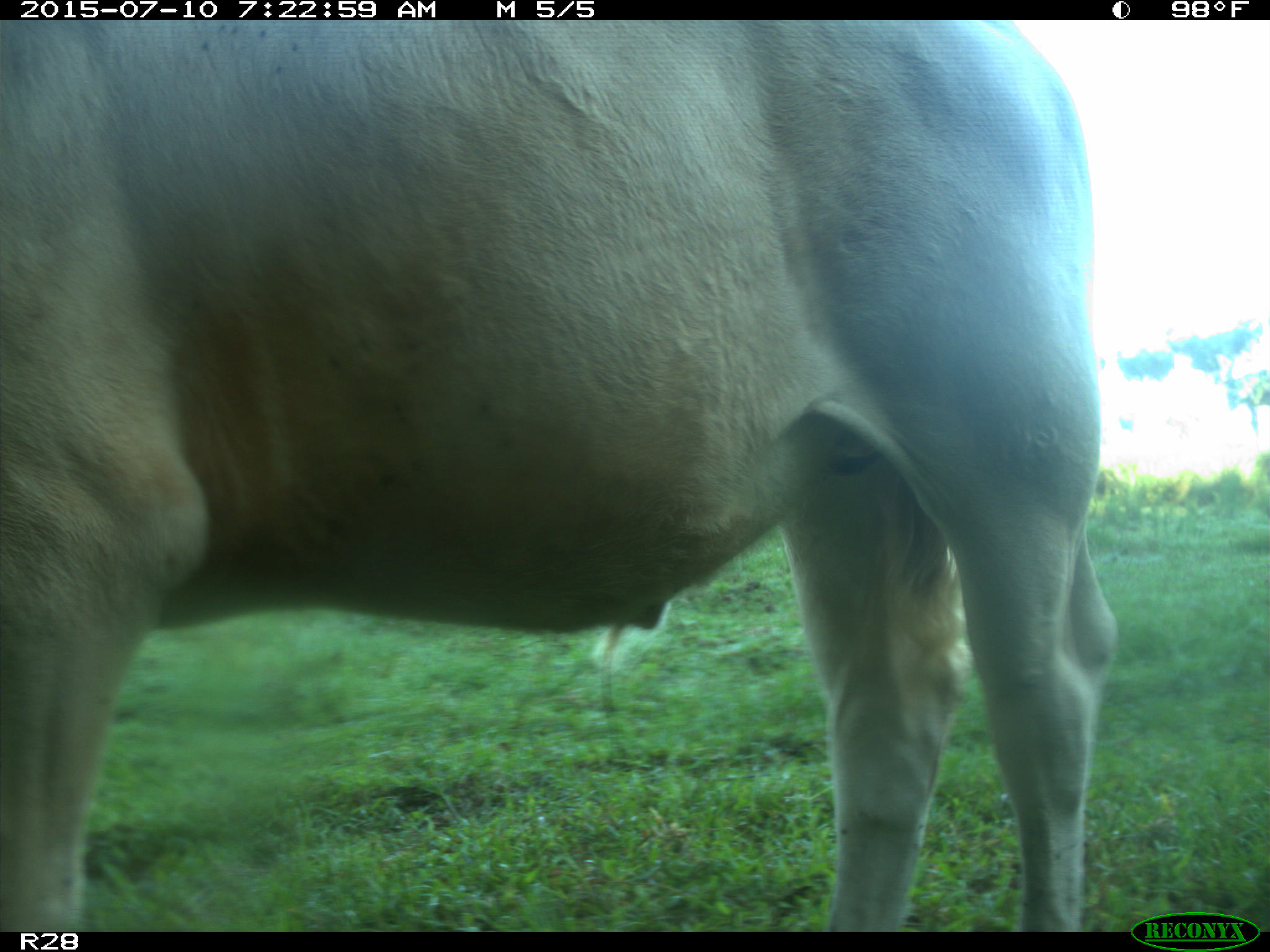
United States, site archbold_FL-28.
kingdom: Animalia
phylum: Chordata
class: Mammalia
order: Artiodactyla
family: Bovidae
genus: Bos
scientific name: Bos taurus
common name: domestic cow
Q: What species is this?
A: Bos taurus (domestic cow).